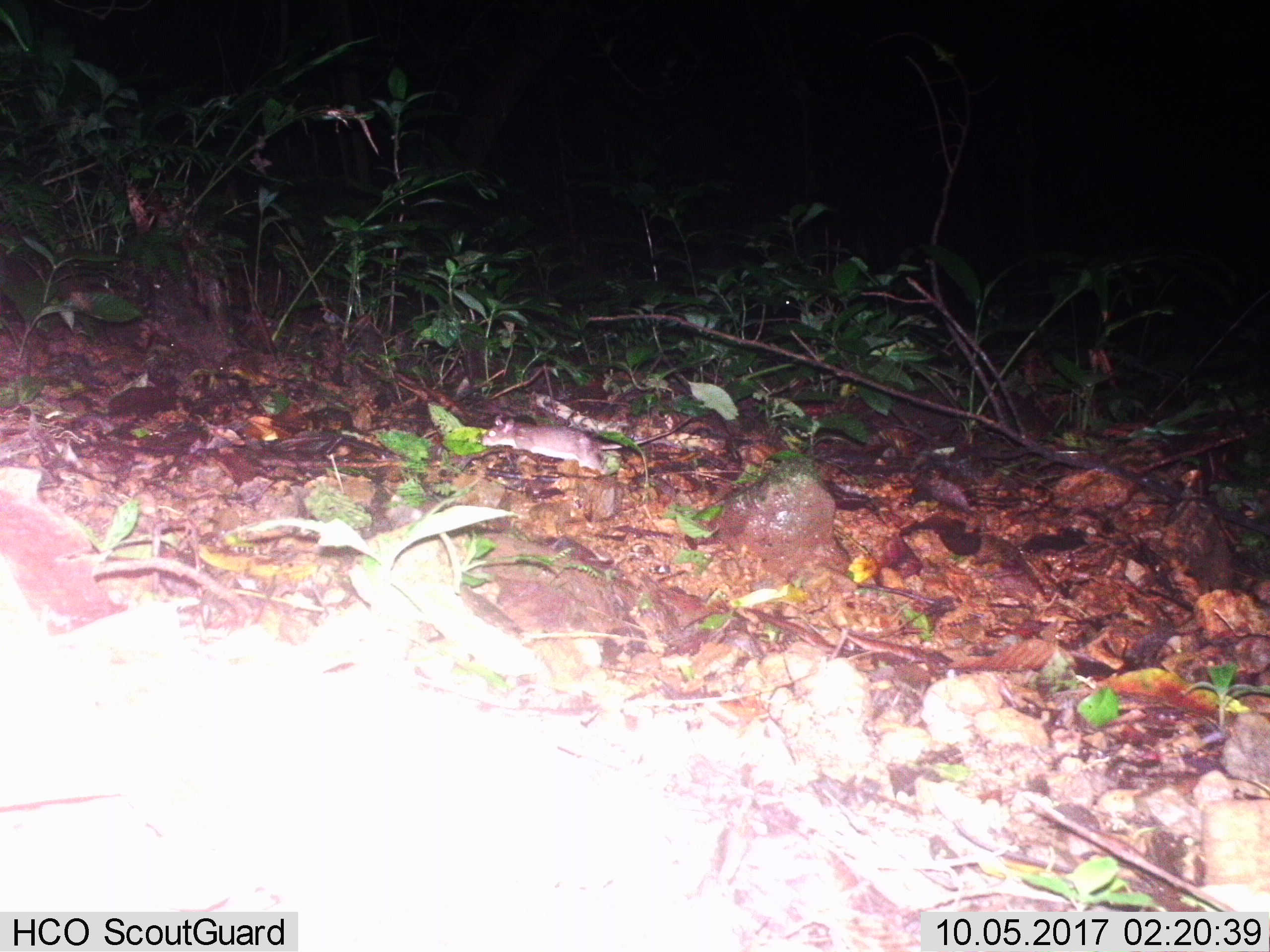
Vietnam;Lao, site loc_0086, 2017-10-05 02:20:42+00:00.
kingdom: Animalia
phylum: Chordata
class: Mammalia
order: Rodentia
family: Muridae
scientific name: Muridae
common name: old-world mice and rats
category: unidentified murid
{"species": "unidentified murid (old-world mice and rats) (Muridae)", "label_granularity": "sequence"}